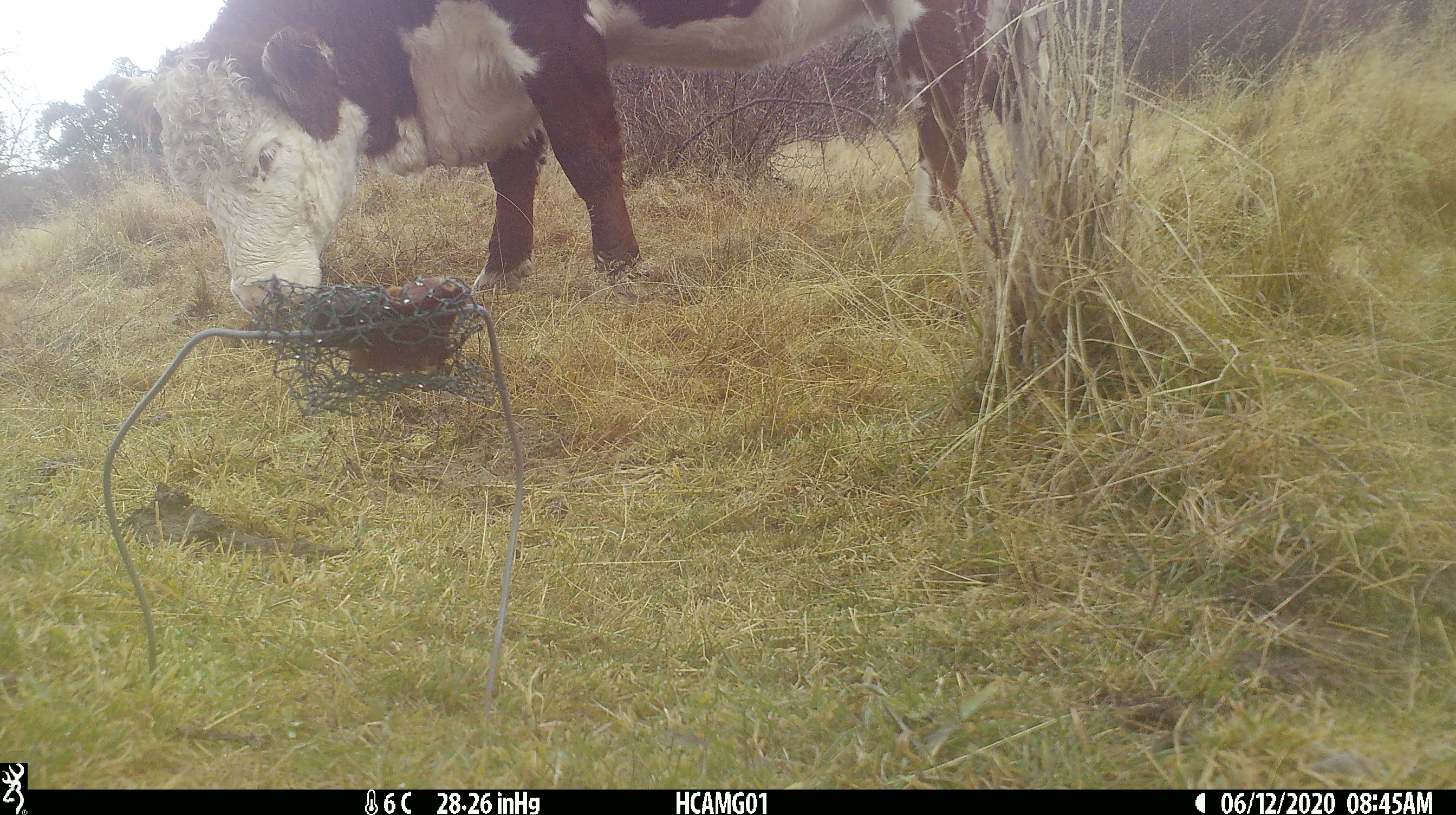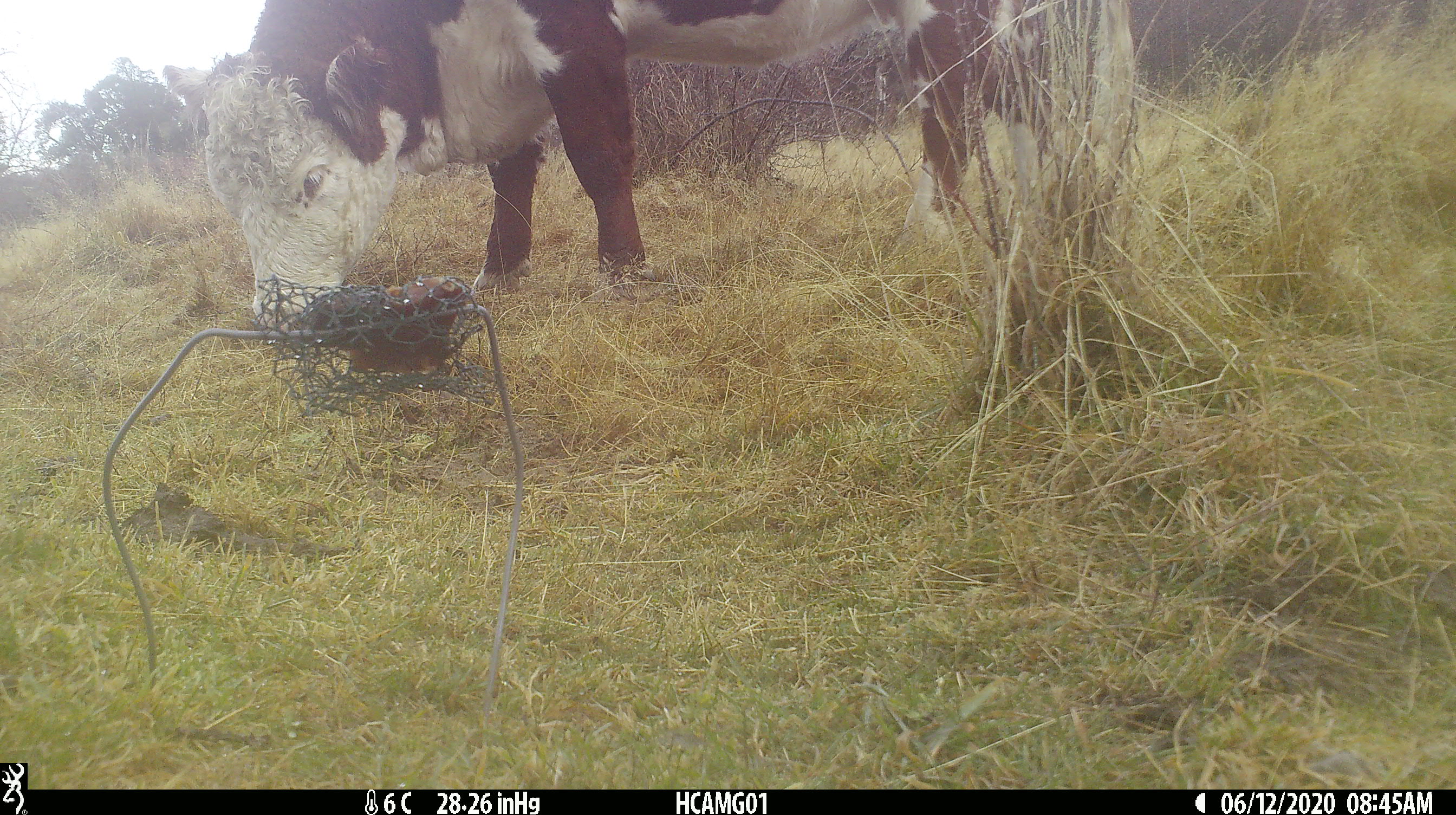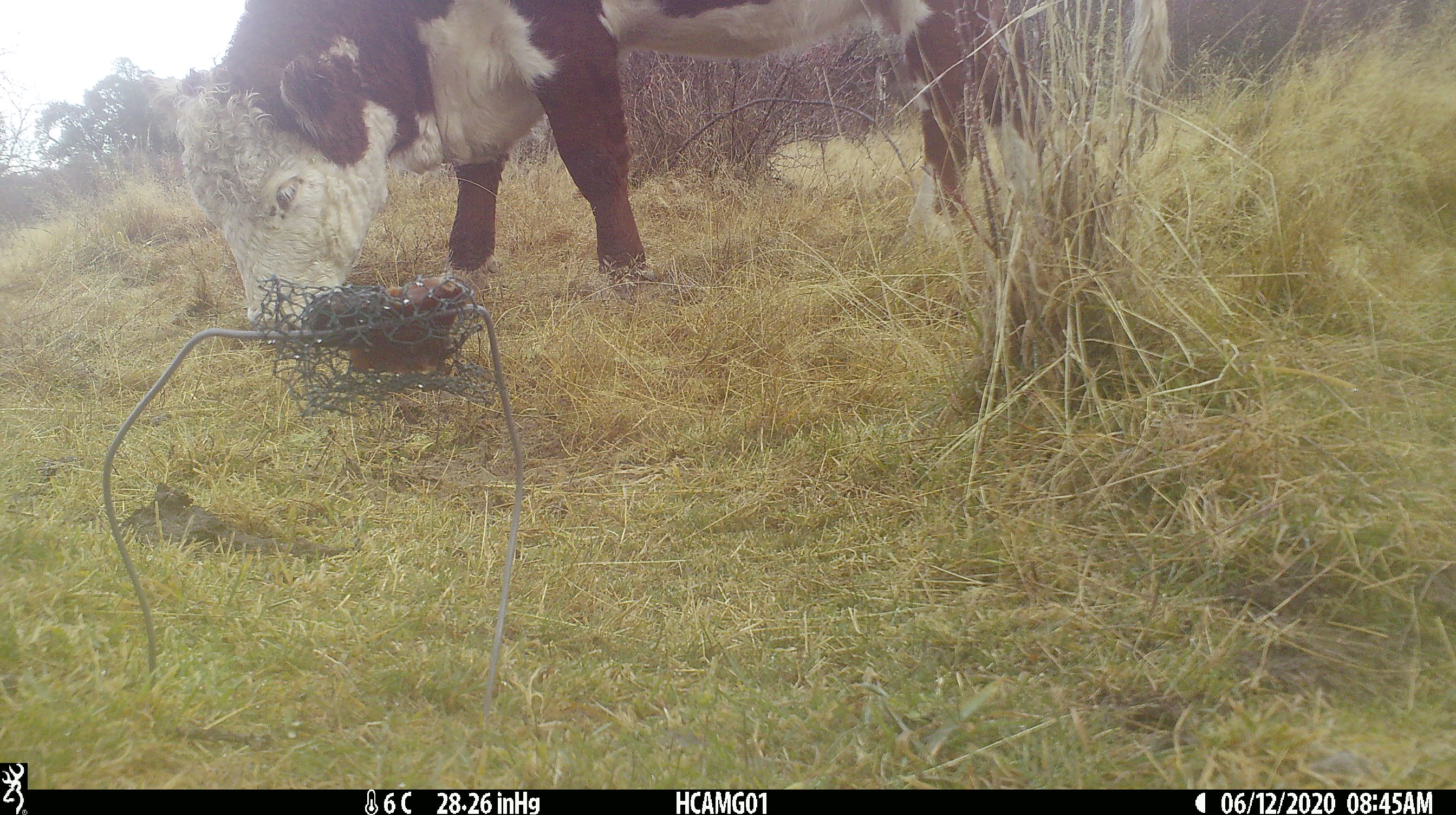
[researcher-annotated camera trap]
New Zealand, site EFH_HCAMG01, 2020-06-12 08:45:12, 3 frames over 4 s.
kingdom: Animalia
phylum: Chordata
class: Mammalia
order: Artiodactyla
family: Bovidae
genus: Bos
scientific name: Bos taurus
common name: domestic cow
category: cow